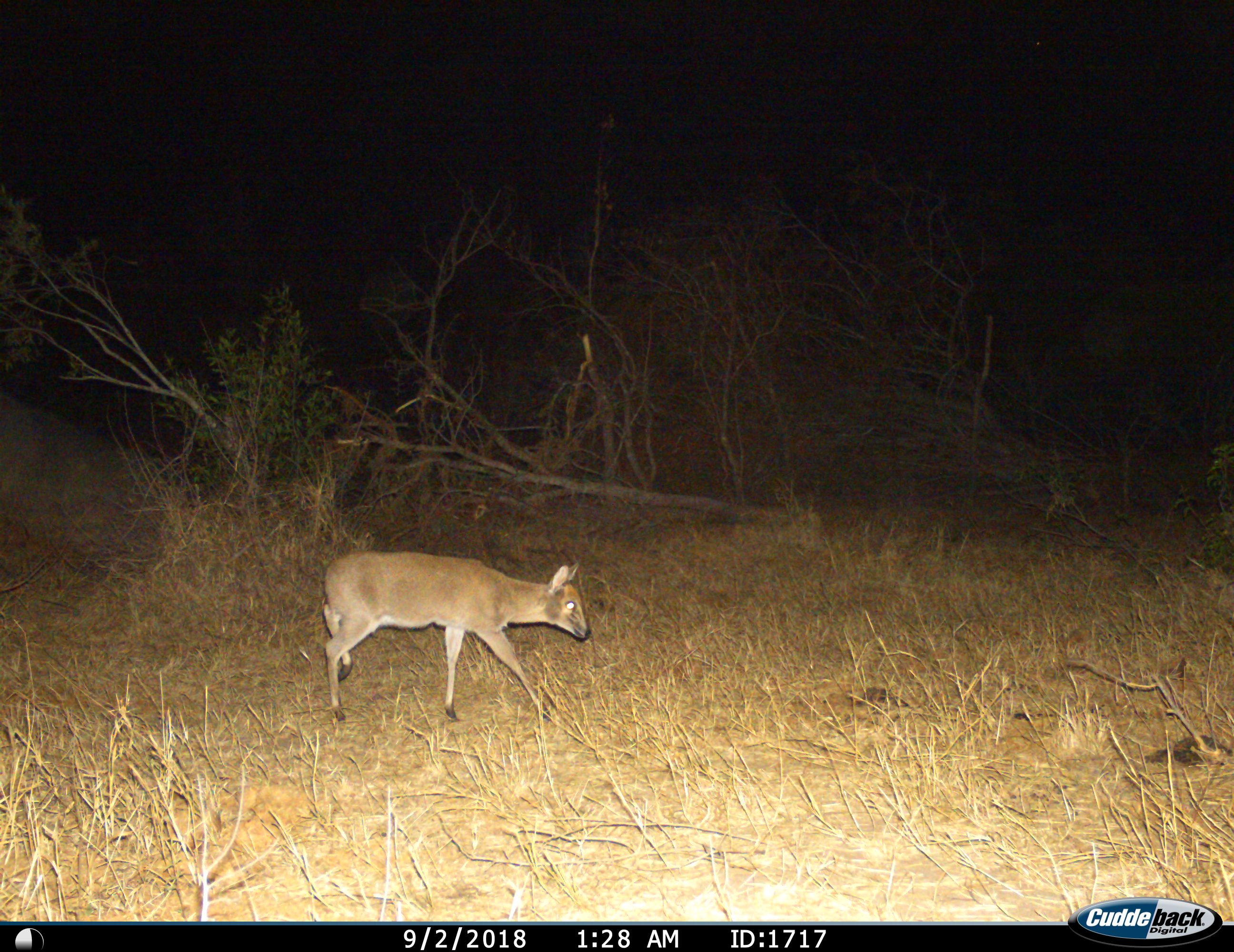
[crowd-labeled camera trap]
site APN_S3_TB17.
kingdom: Animalia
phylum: Chordata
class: Mammalia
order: Artiodactyla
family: Bovidae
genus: Sylvicapra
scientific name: Sylvicapra grimmia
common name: common duiker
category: duikercommongrey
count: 1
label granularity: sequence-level